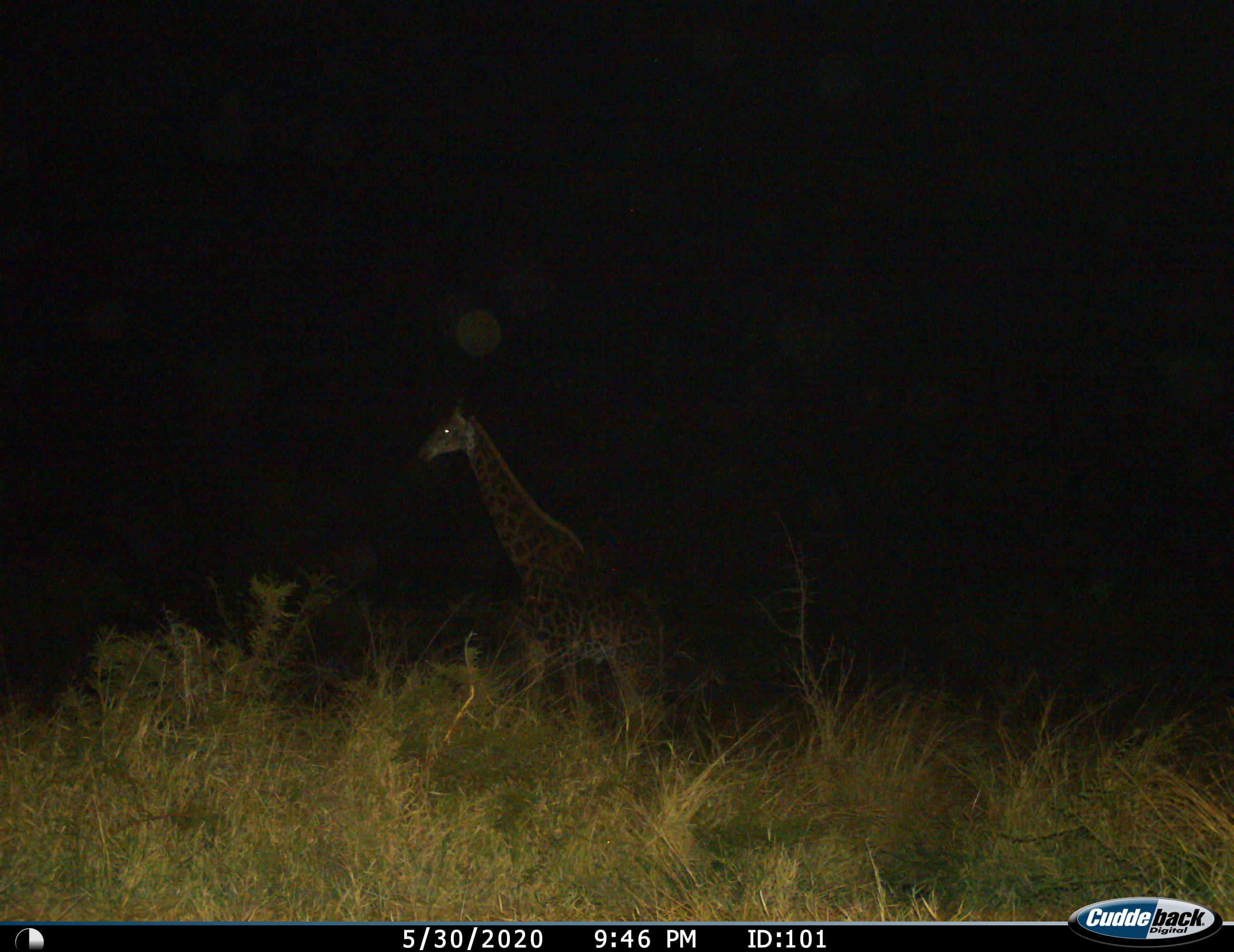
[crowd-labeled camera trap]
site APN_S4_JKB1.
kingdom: Animalia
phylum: Chordata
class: Mammalia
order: Artiodactyla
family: Giraffidae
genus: Giraffa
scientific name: Giraffa camelopardalis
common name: giraffe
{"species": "giraffe (Giraffa camelopardalis)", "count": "1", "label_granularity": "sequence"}